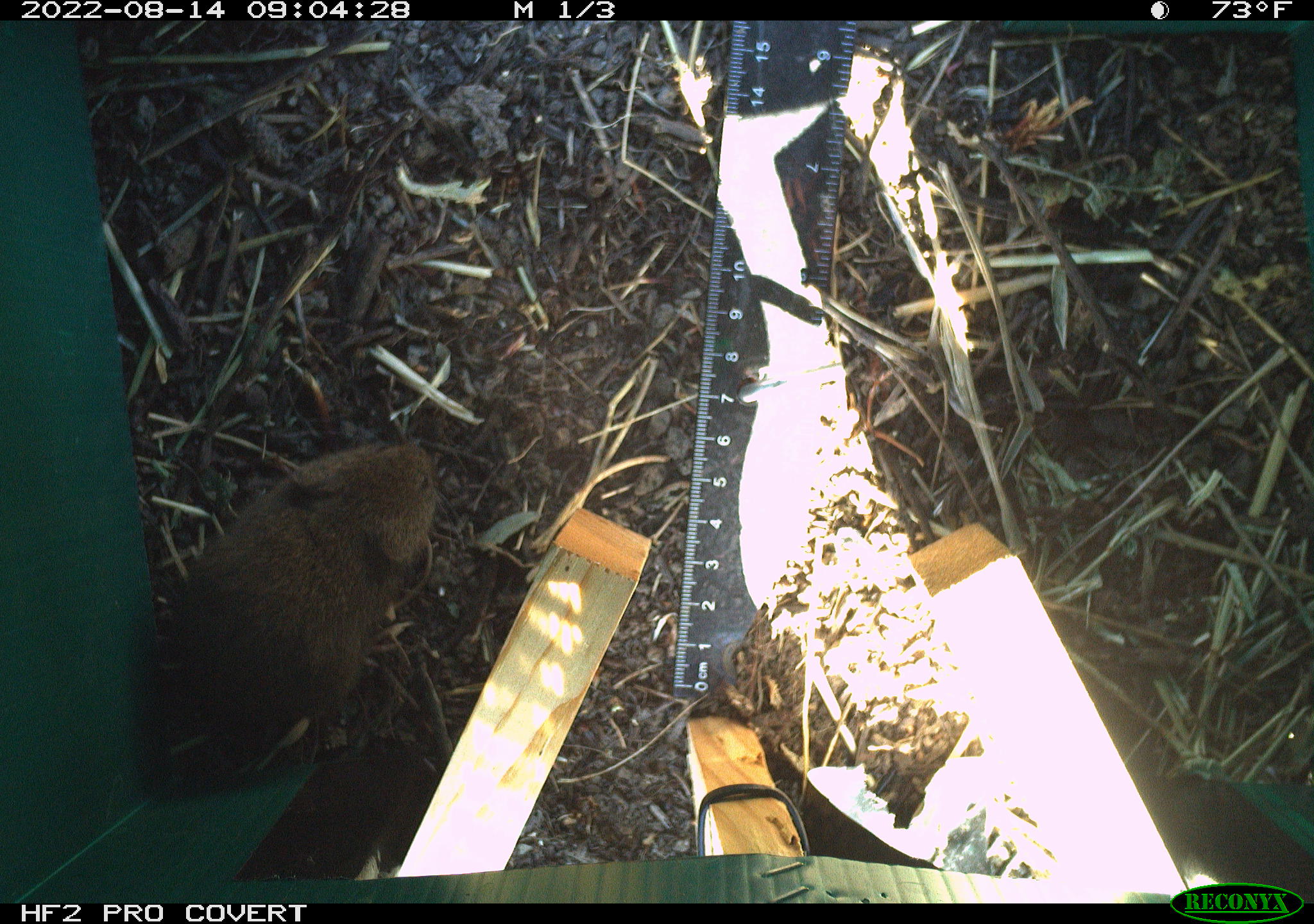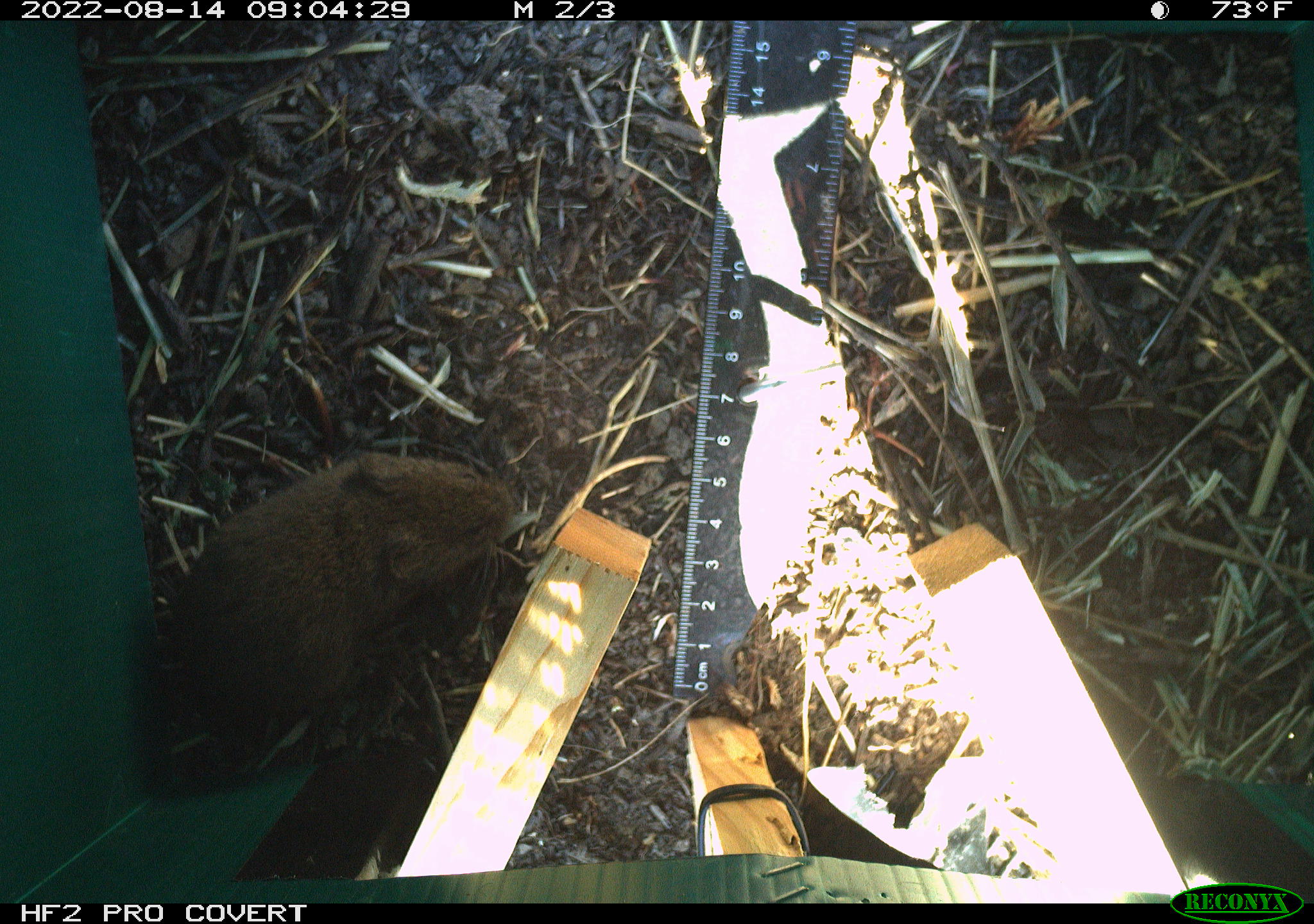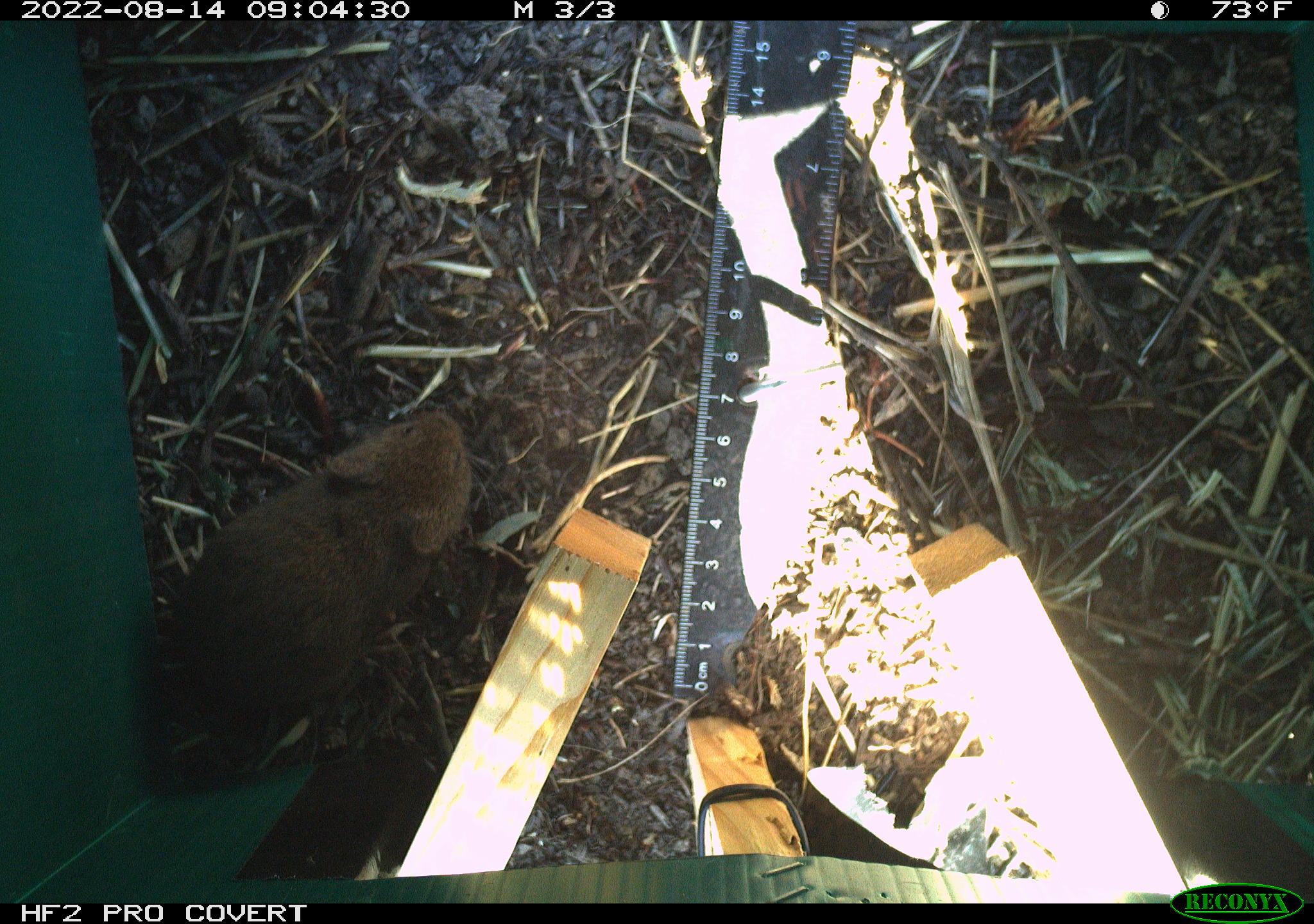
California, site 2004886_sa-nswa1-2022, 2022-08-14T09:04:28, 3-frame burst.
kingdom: Animalia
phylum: Chordata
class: Mammalia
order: Rodentia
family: Cricetidae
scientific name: Cricetidae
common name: hamsters, voles, lemmings, and allies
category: cricetidae family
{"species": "cricetidae family (hamsters, voles, lemmings, and allies) (Cricetidae)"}